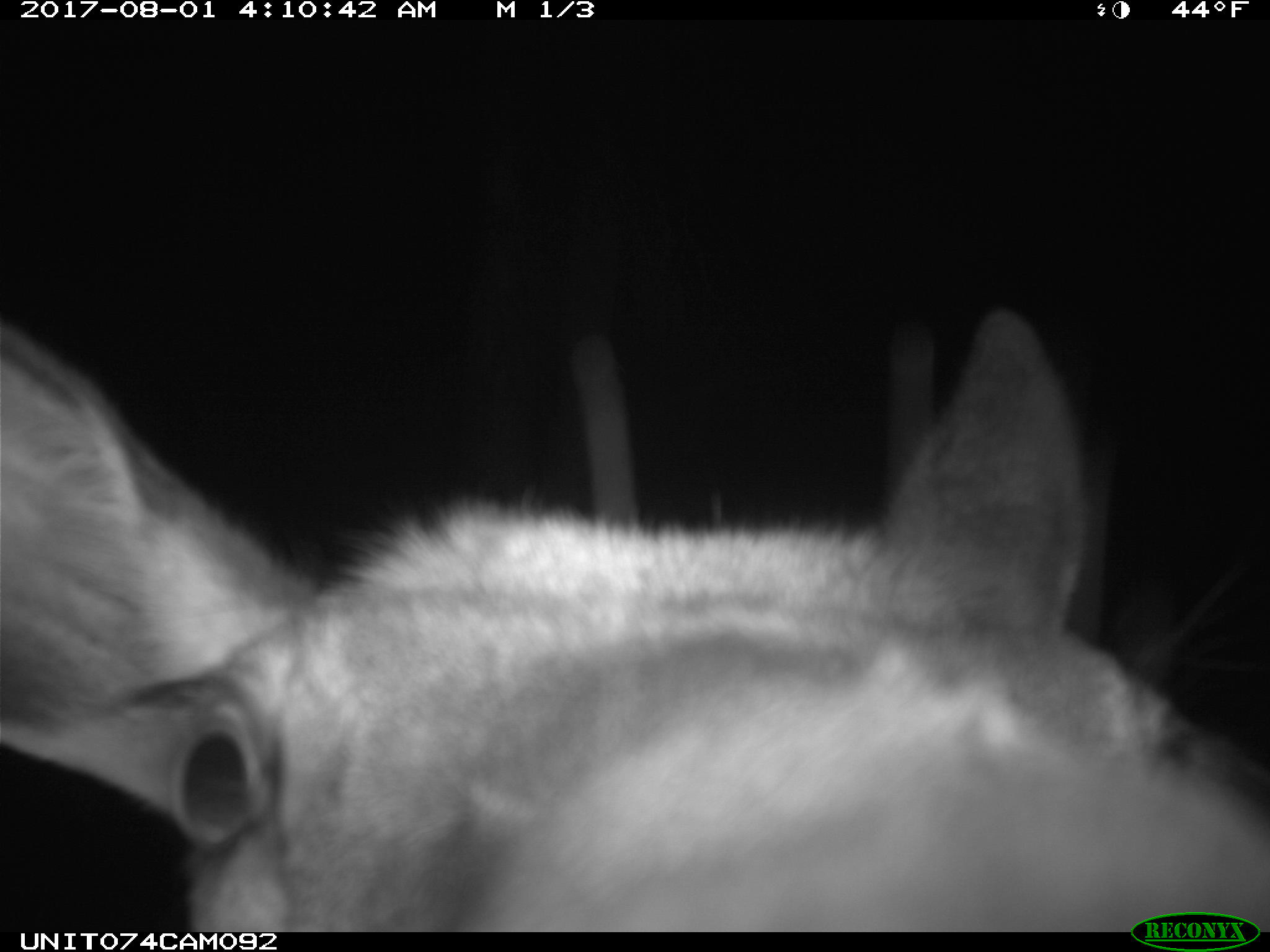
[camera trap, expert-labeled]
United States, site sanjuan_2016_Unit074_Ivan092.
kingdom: Animalia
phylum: Chordata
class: Mammalia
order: Artiodactyla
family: Cervidae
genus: Cervus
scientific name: Cervus elaphus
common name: red deer